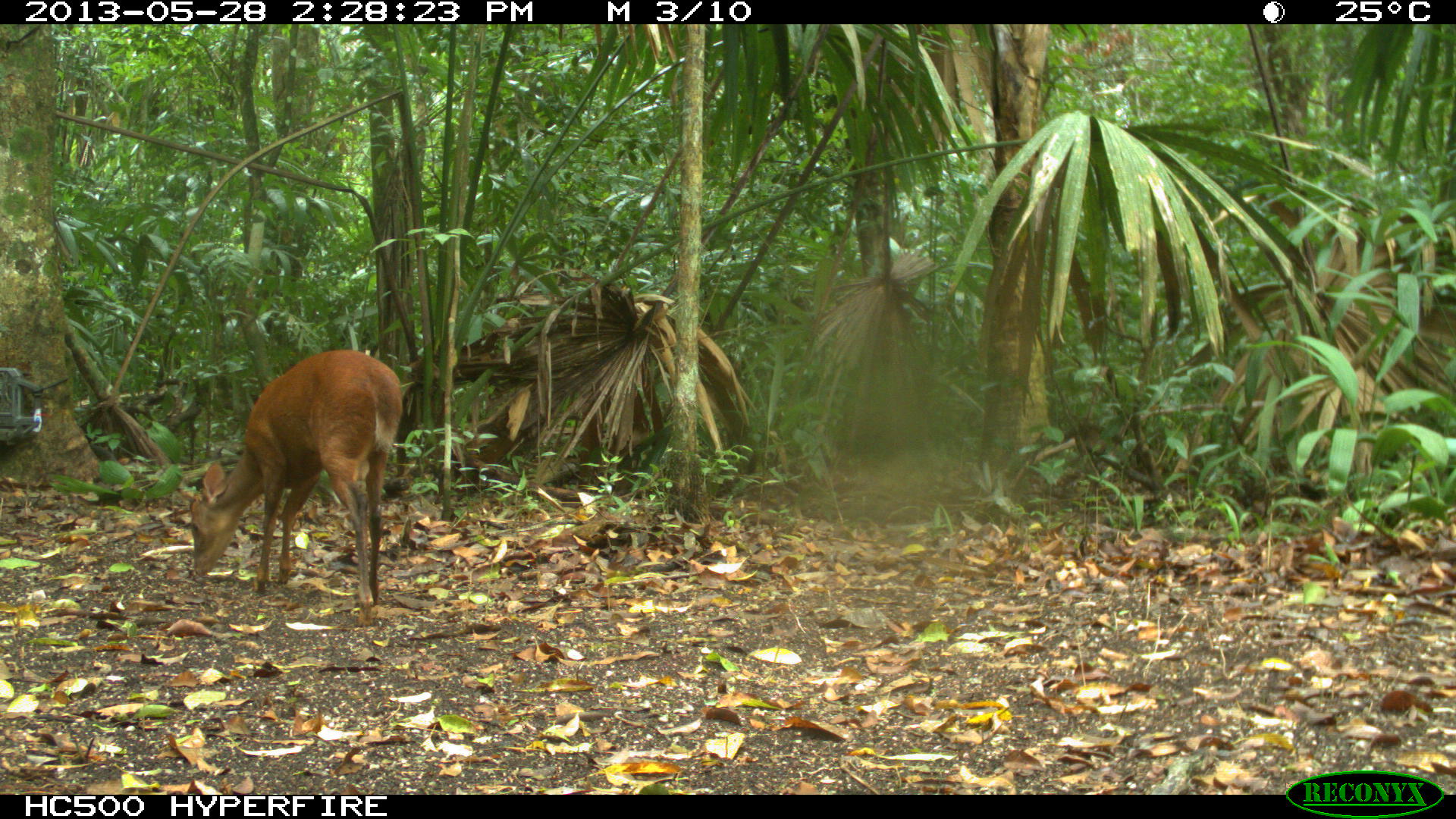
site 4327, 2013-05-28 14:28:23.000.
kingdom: Animalia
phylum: Chordata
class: Mammalia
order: Artiodactyla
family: Cervidae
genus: Mazama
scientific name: Mazama temama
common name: central american red brocket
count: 1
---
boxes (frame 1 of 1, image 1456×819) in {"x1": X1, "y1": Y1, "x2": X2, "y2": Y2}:
mazama temama: {"x1": 188, "y1": 348, "x2": 403, "y2": 627}